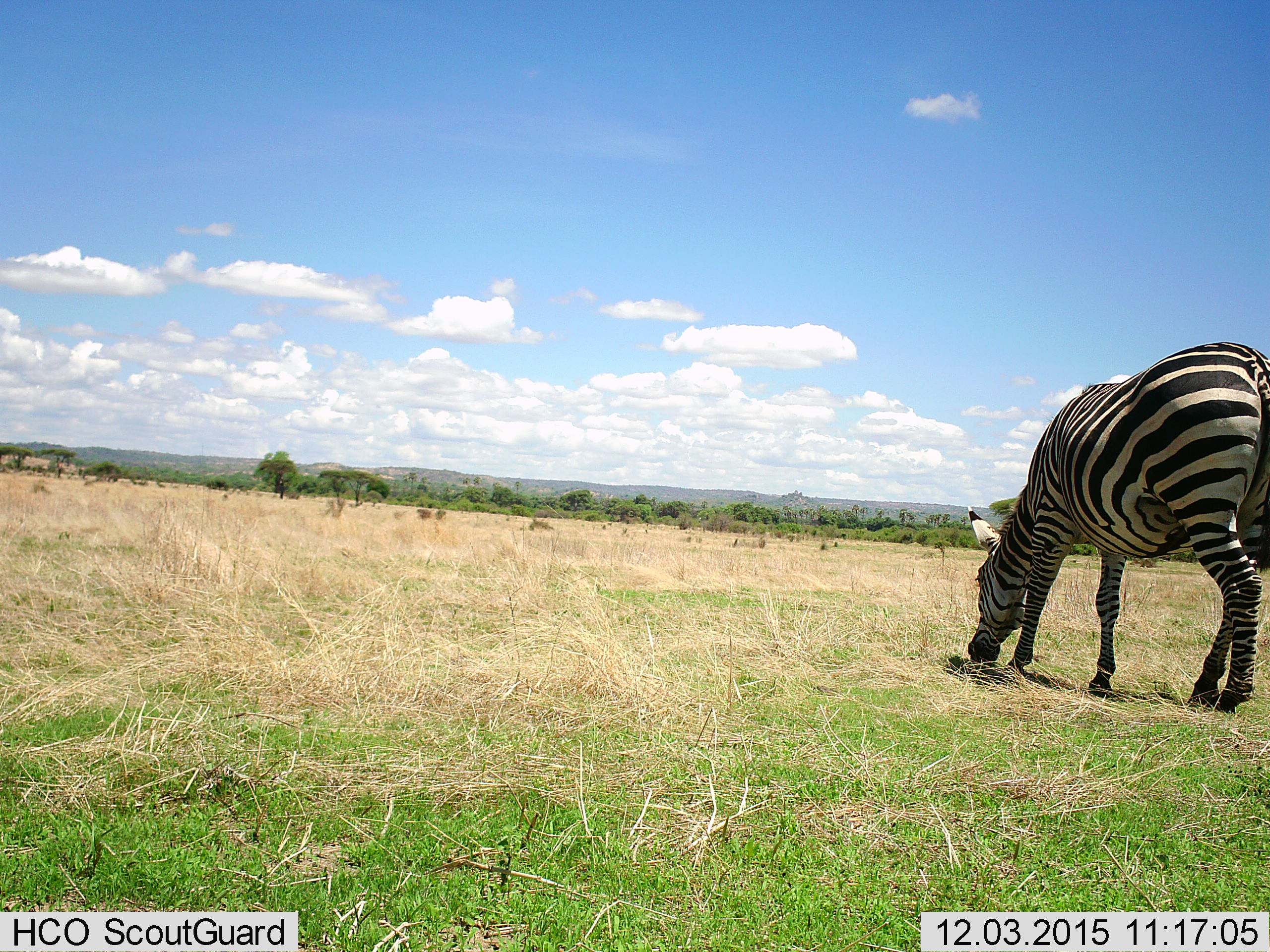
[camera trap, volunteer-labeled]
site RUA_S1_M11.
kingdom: Animalia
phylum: Chordata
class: Mammalia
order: Perissodactyla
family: Equidae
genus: Equus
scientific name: Equus quagga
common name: plains zebra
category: zebraplains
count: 1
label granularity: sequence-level